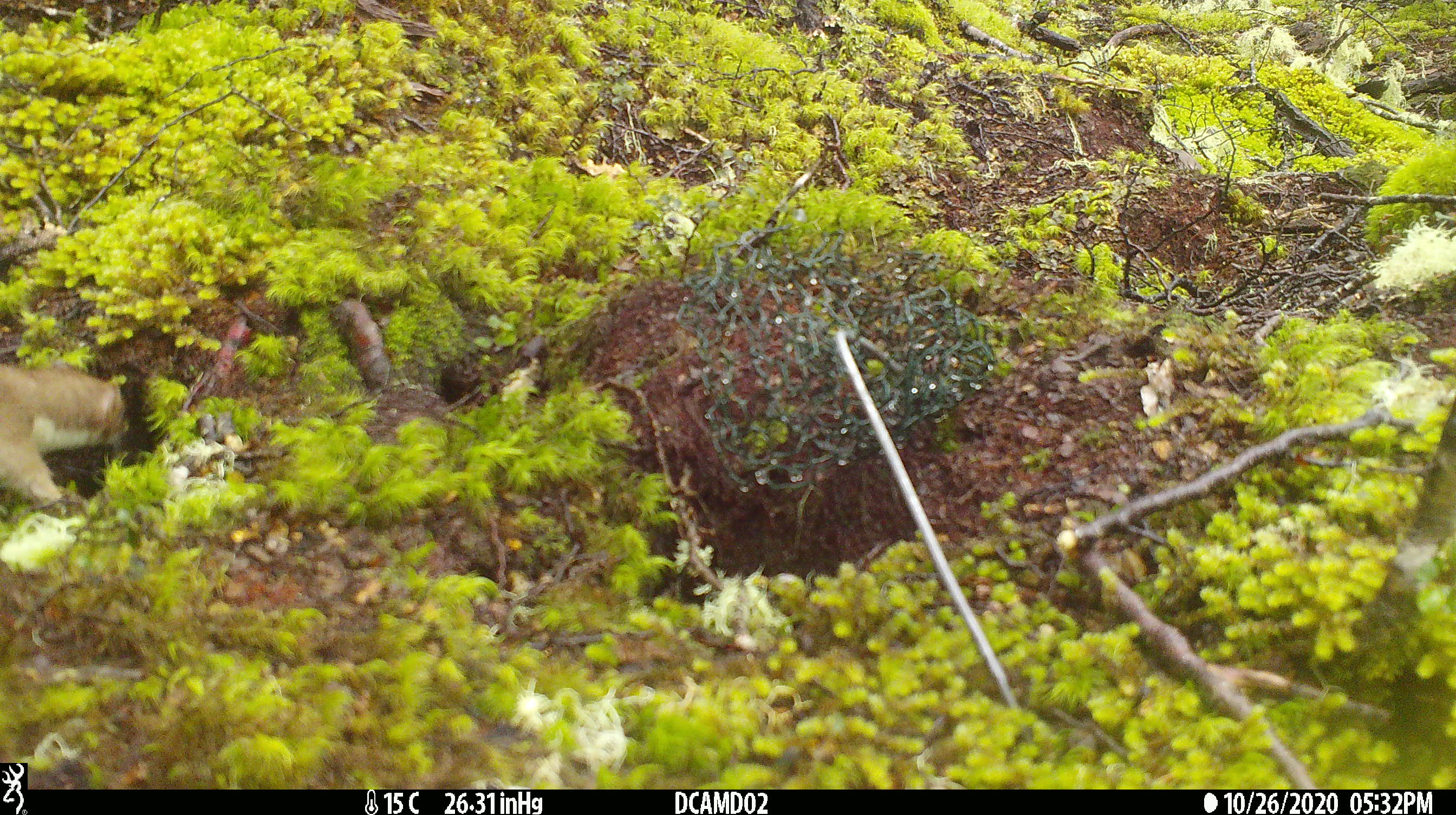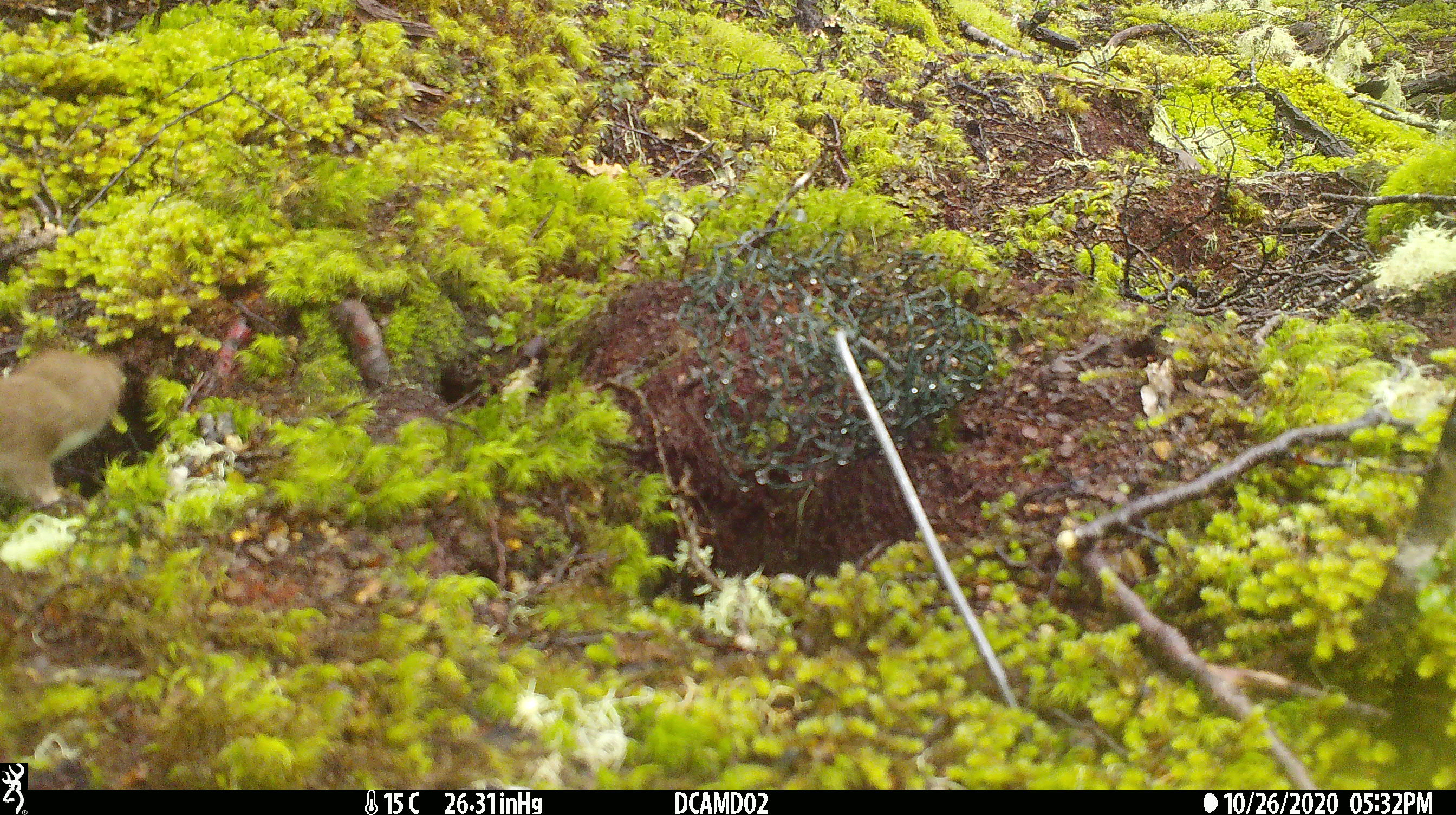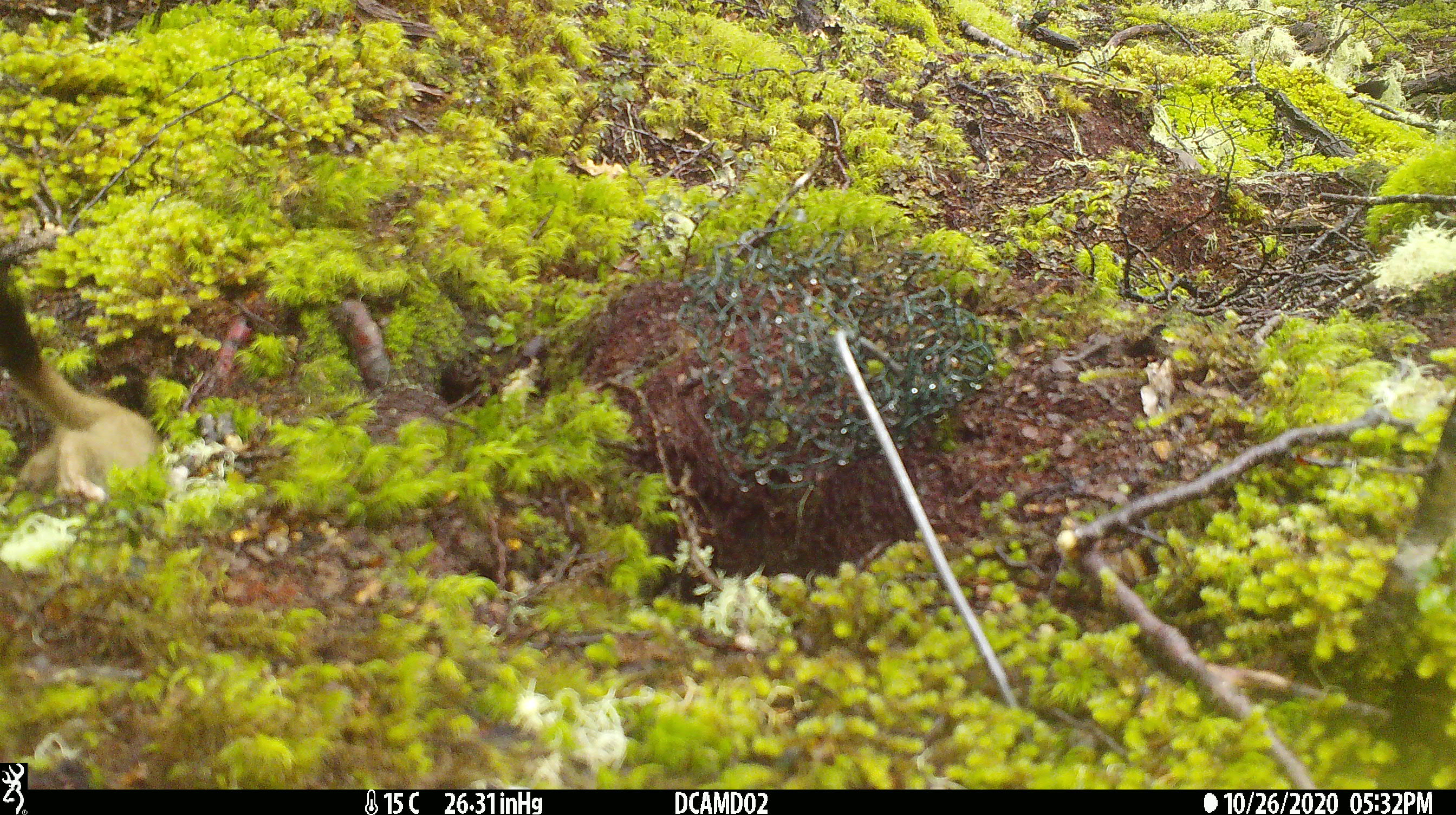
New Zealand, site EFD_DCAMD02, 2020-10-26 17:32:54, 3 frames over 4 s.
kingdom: Animalia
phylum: Chordata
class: Mammalia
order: Carnivora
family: Mustelidae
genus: Mustela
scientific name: Mustela erminea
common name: stoat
Stoat (Mustela erminea).